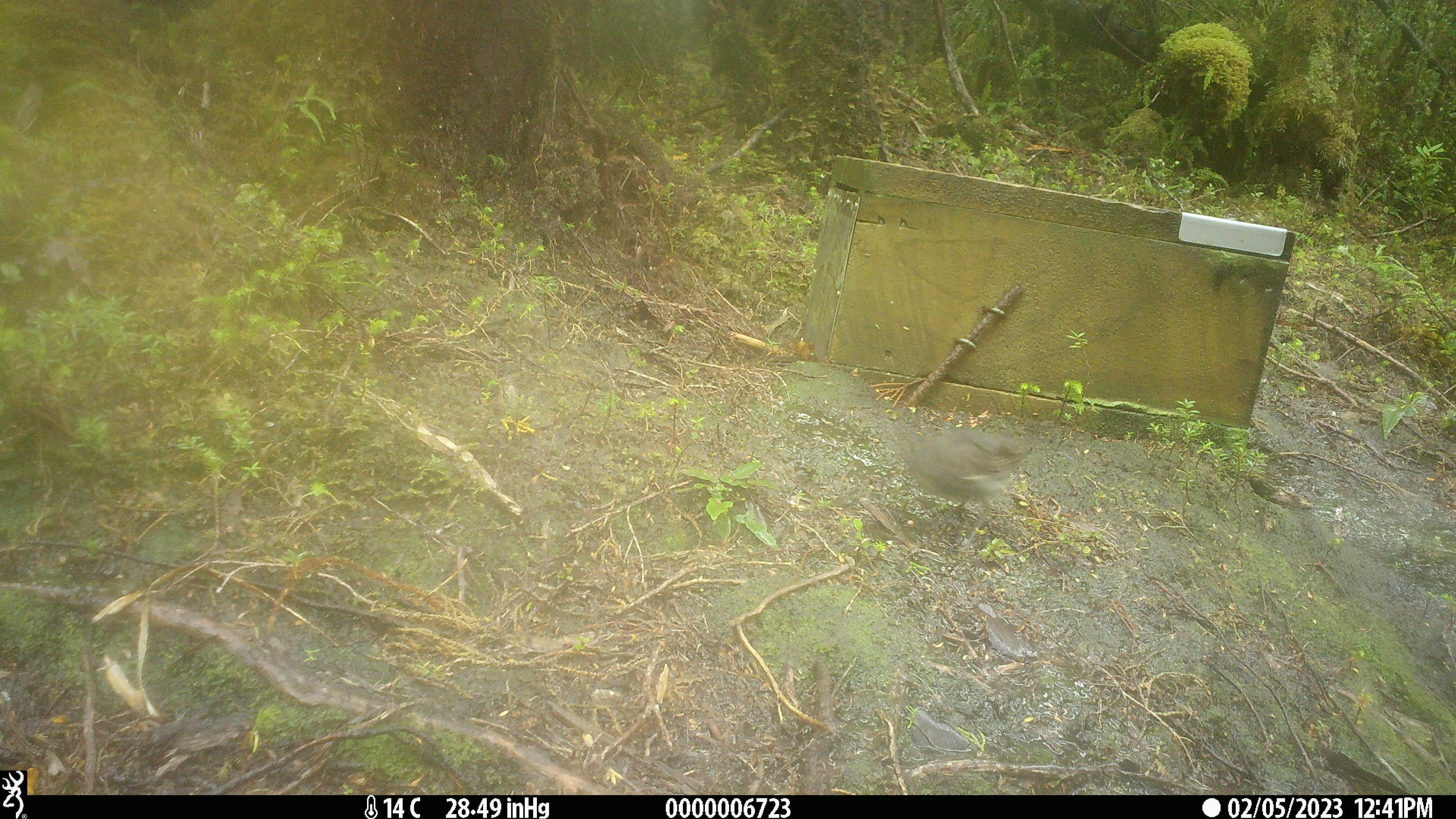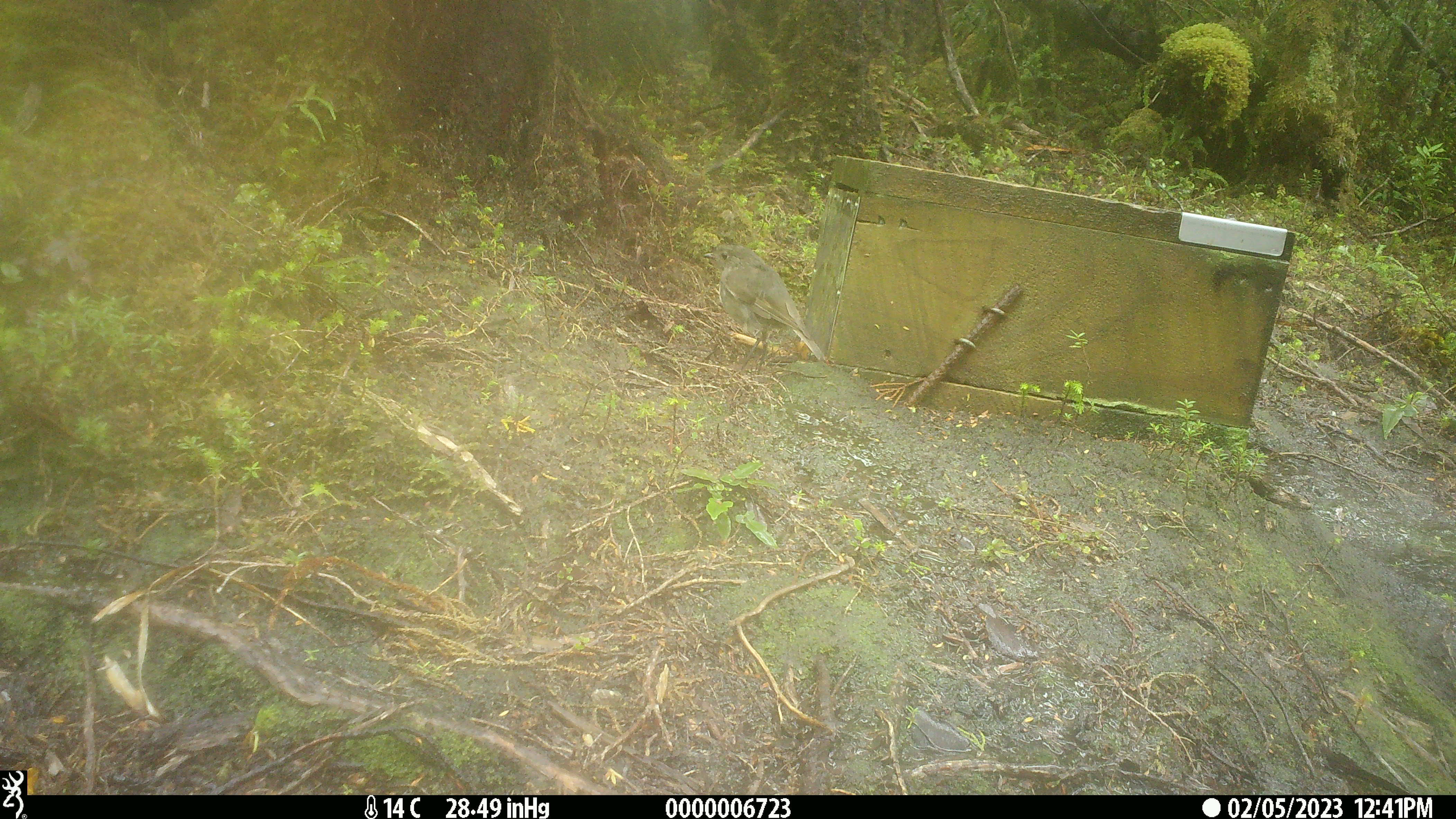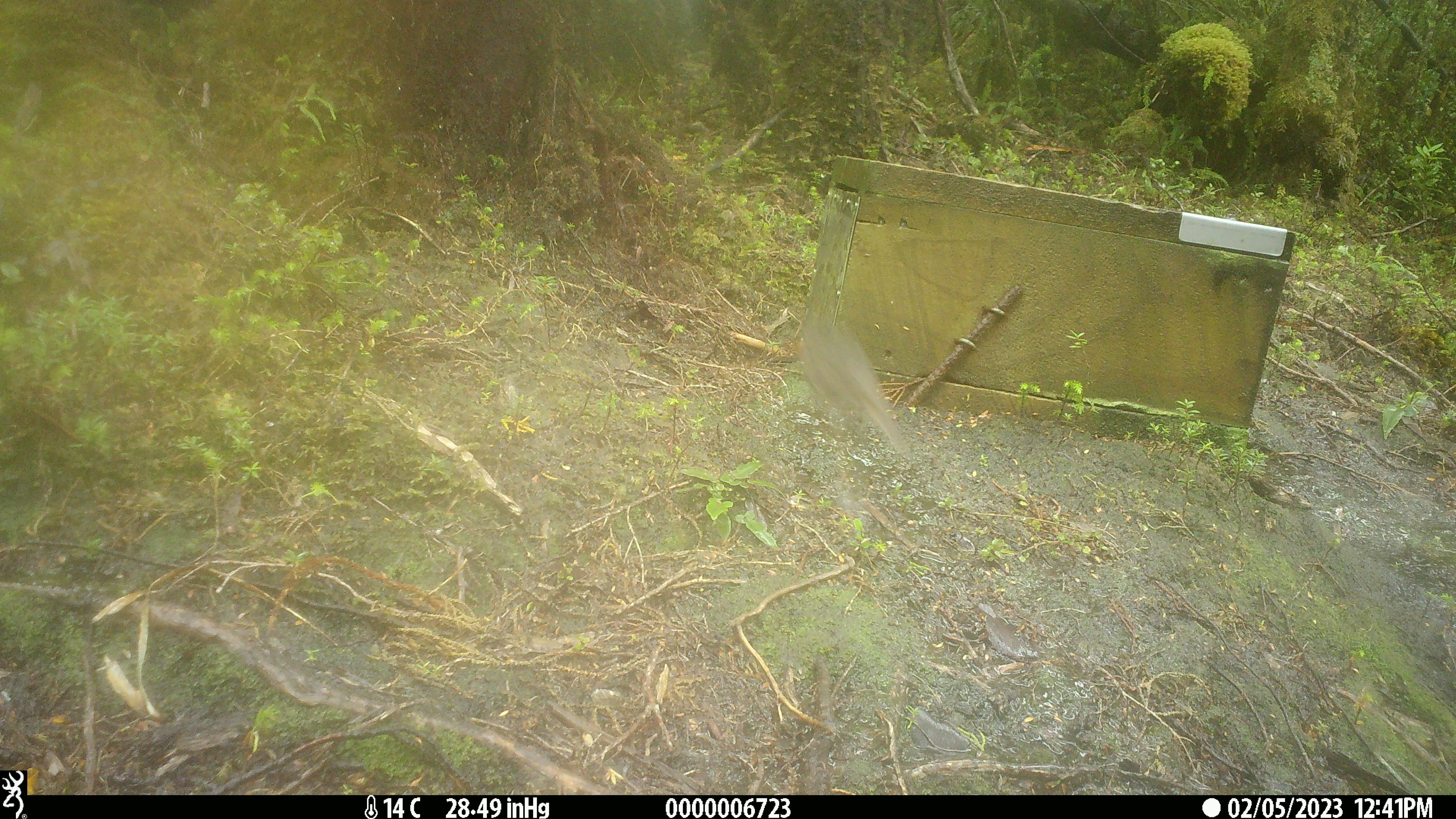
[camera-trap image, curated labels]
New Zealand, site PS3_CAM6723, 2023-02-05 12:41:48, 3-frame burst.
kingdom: Animalia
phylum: Chordata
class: Aves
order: Passeriformes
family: Petroicidae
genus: Petroica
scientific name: Petroica australis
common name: new zealand robin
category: robin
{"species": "robin (new zealand robin) (Petroica australis)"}